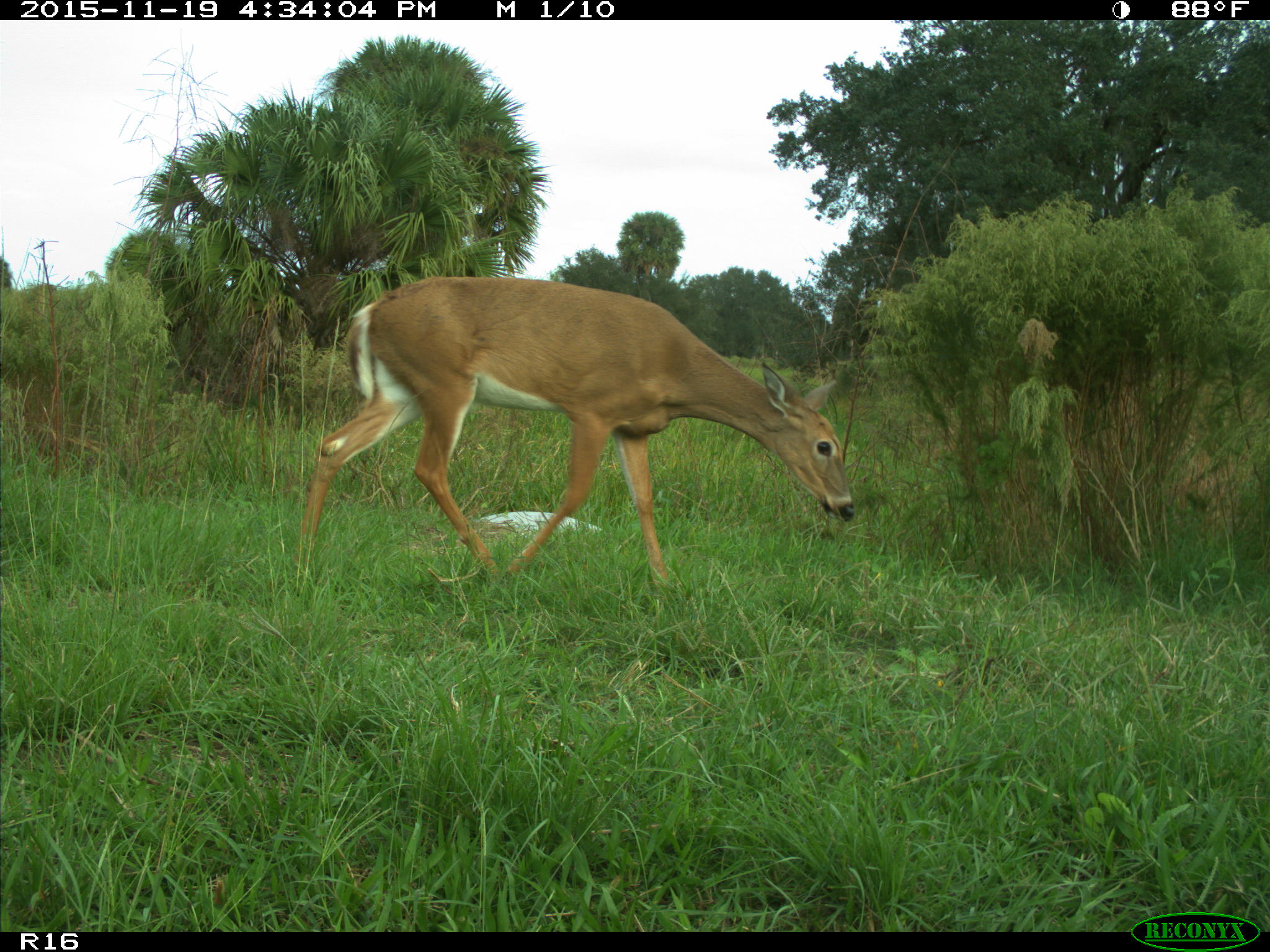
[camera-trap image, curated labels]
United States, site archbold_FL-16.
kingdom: Animalia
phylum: Chordata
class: Mammalia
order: Artiodactyla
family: Cervidae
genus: Odocoileus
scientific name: Odocoileus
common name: deer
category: unidentified deer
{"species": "unidentified deer (deer) (Odocoileus)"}